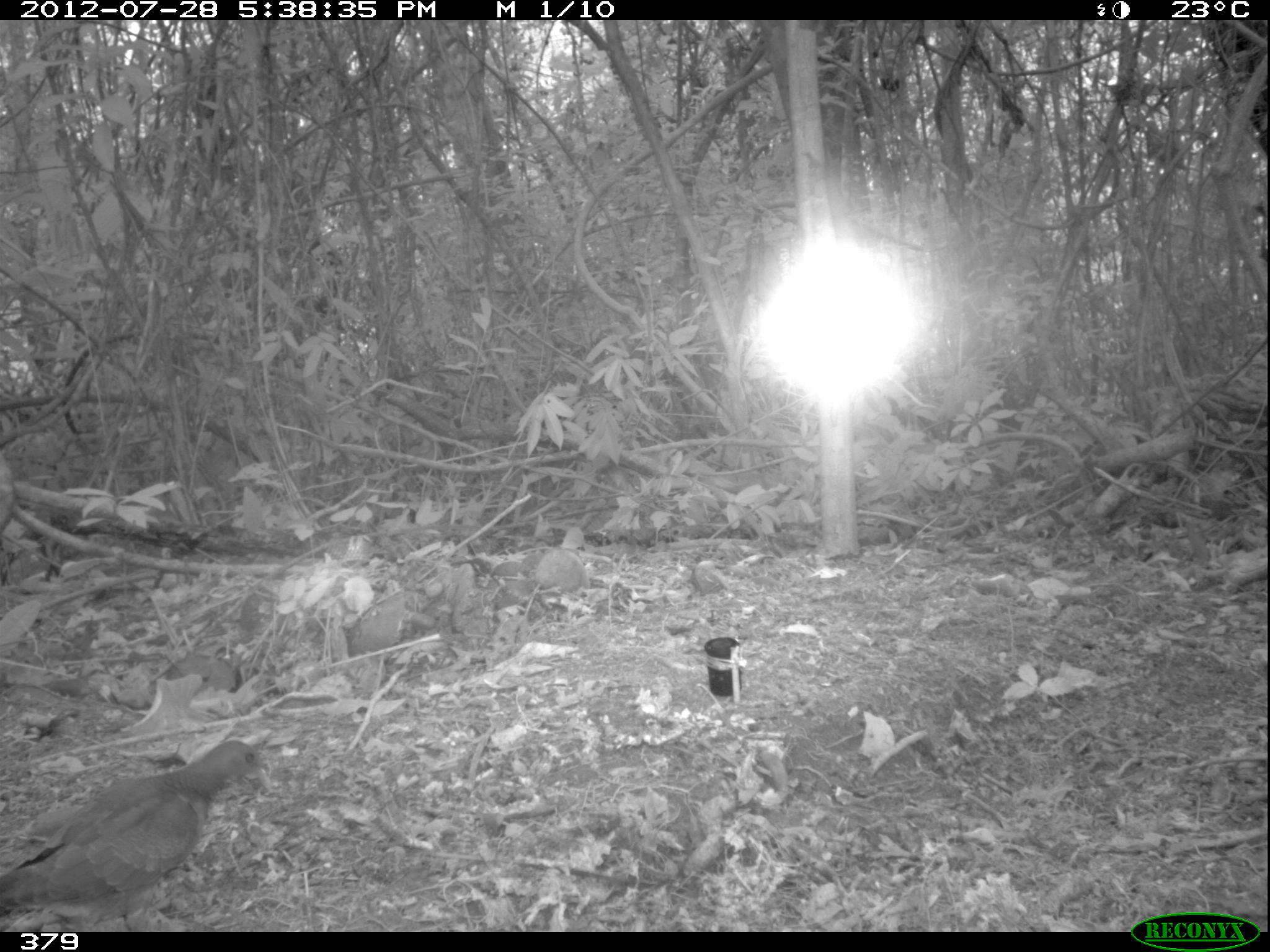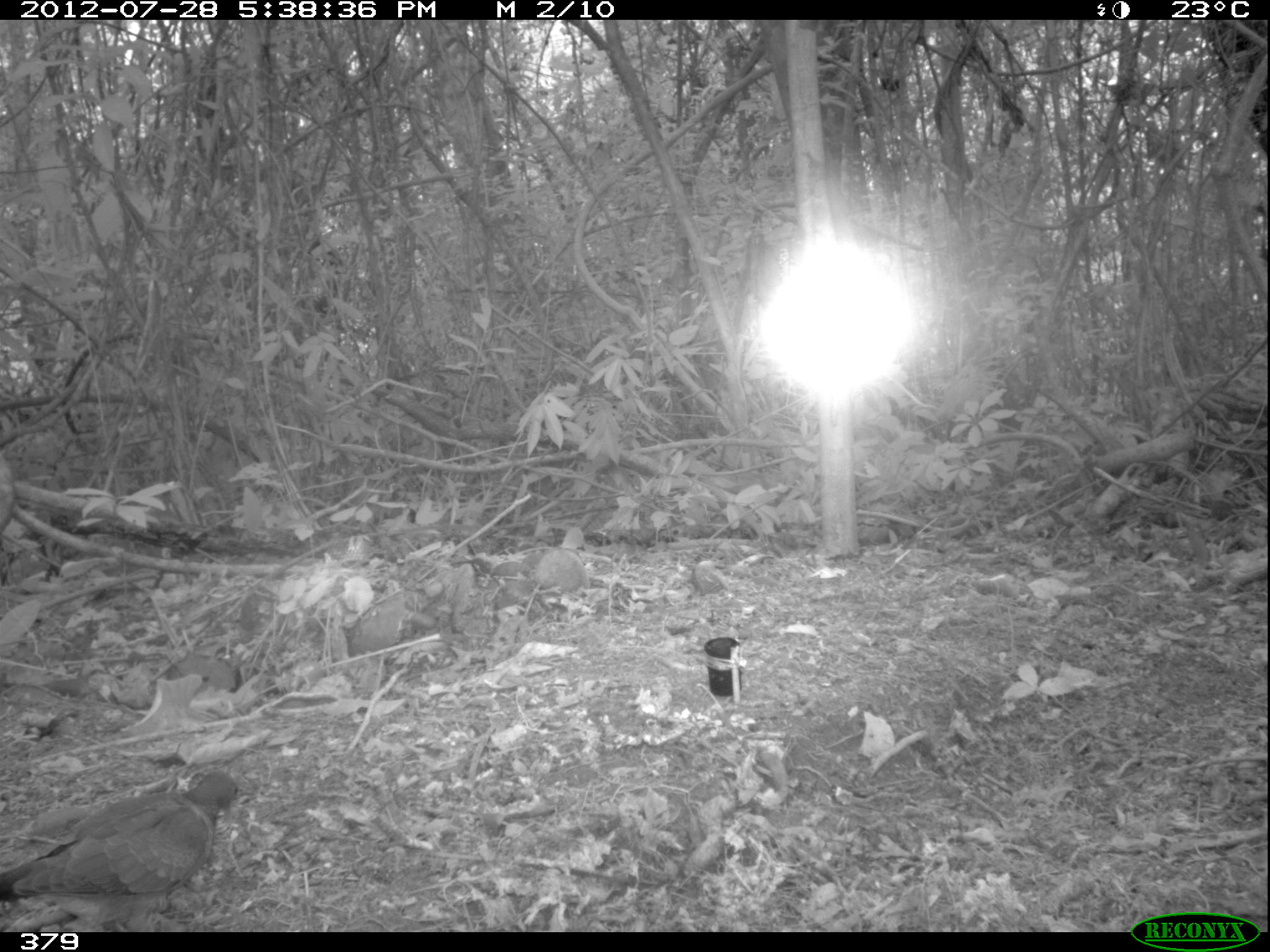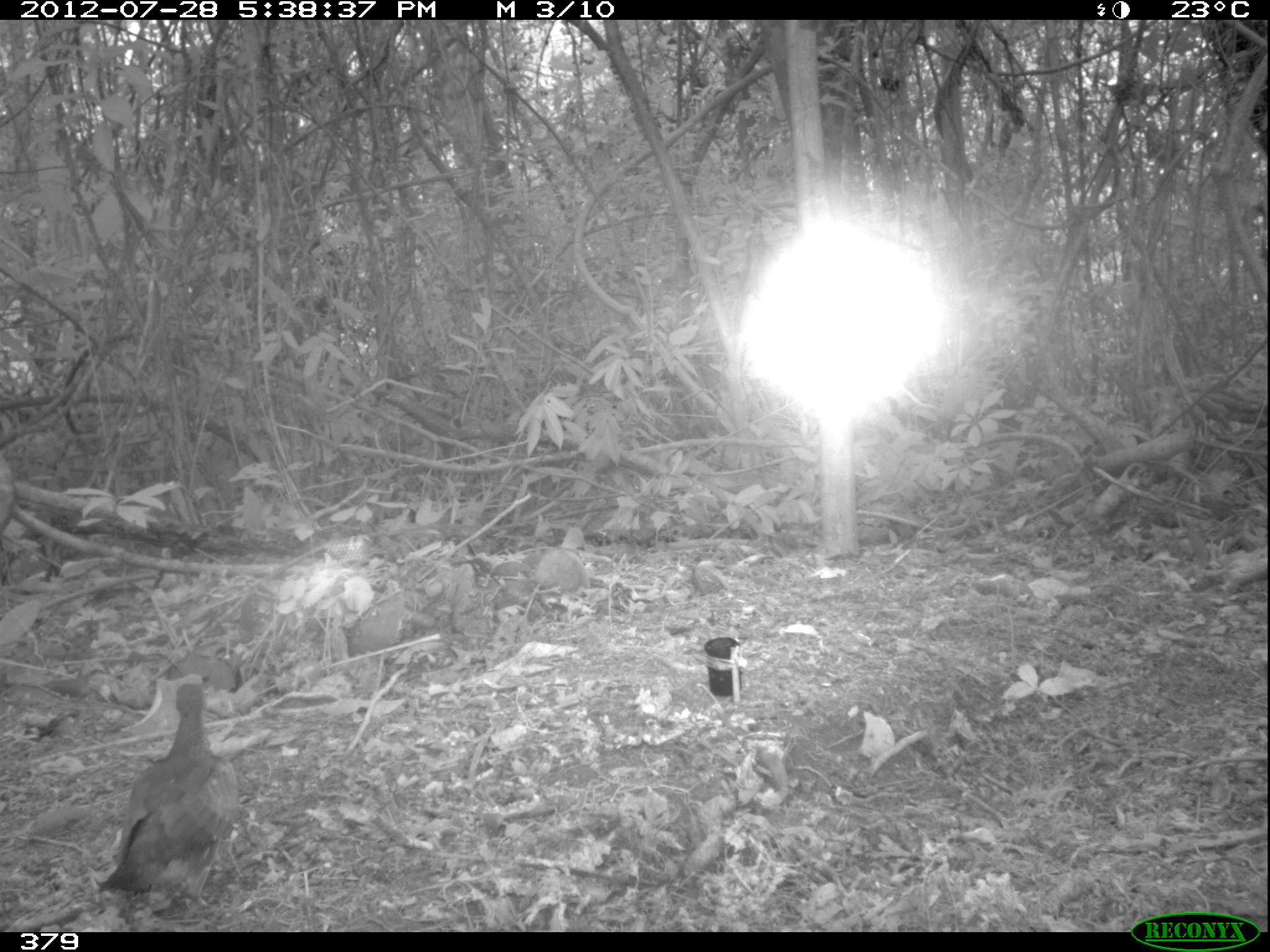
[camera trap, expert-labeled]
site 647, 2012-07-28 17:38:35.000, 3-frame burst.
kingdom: Animalia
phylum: Chordata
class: Aves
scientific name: Aves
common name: bird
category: unknown bird